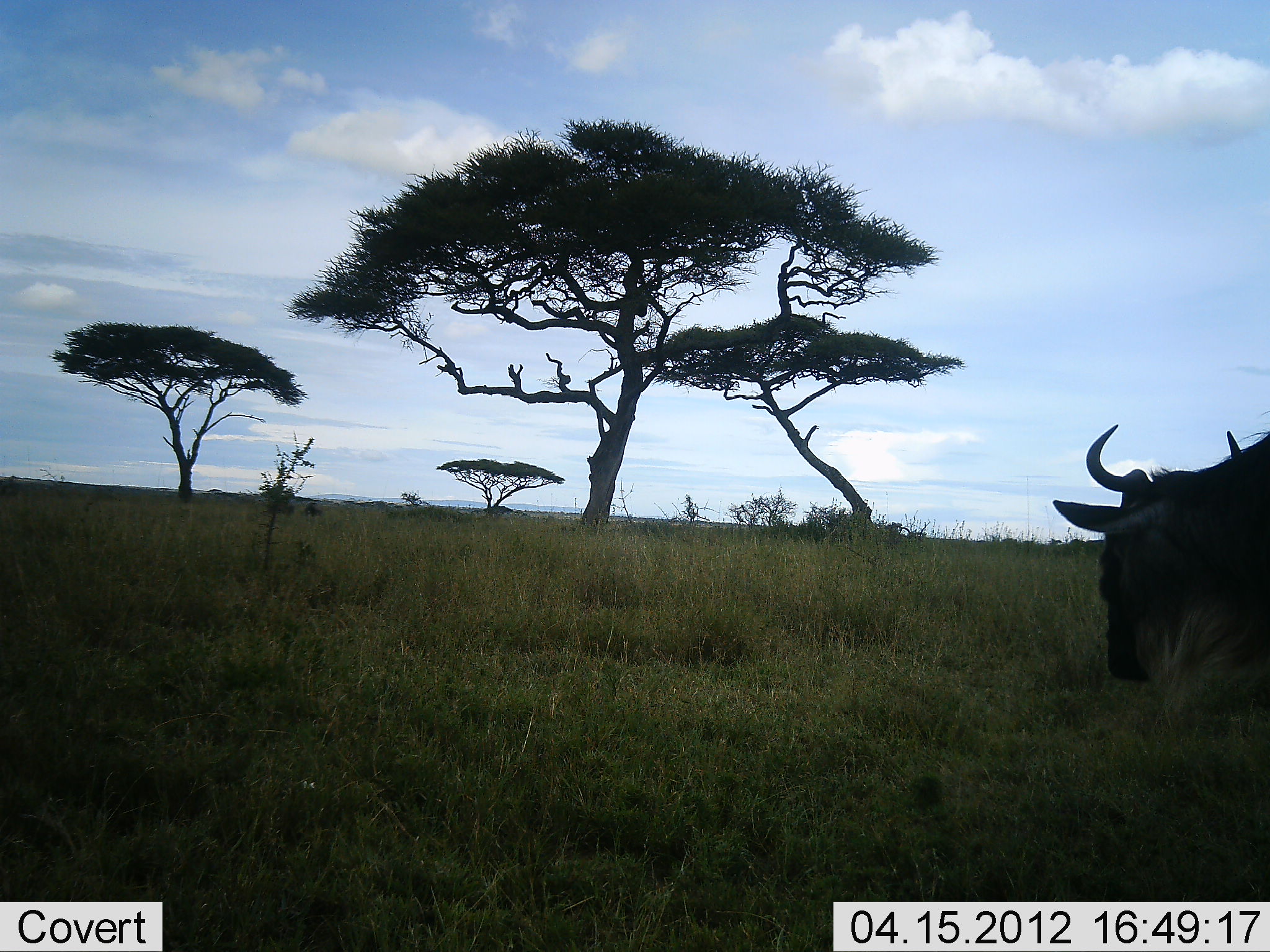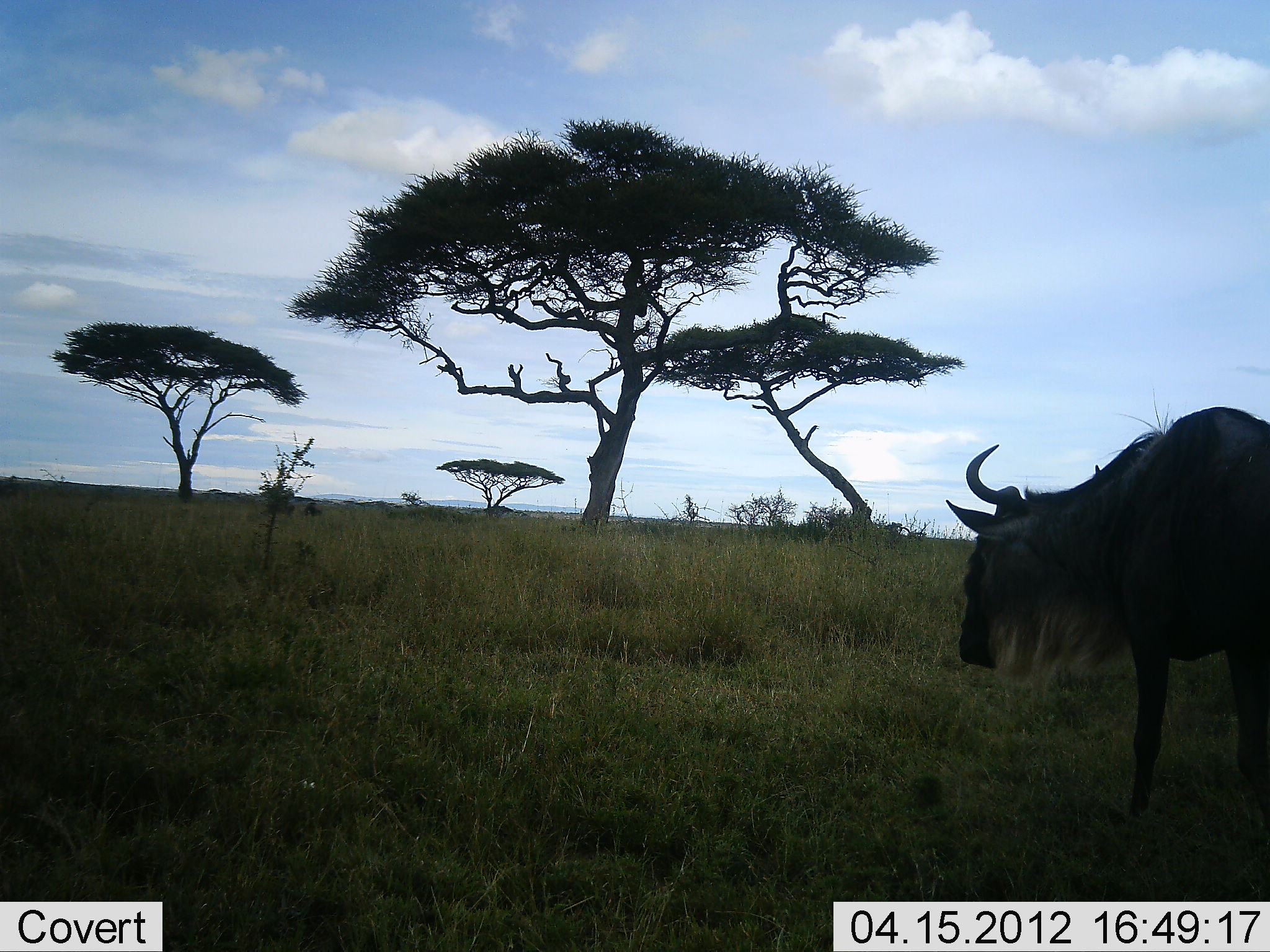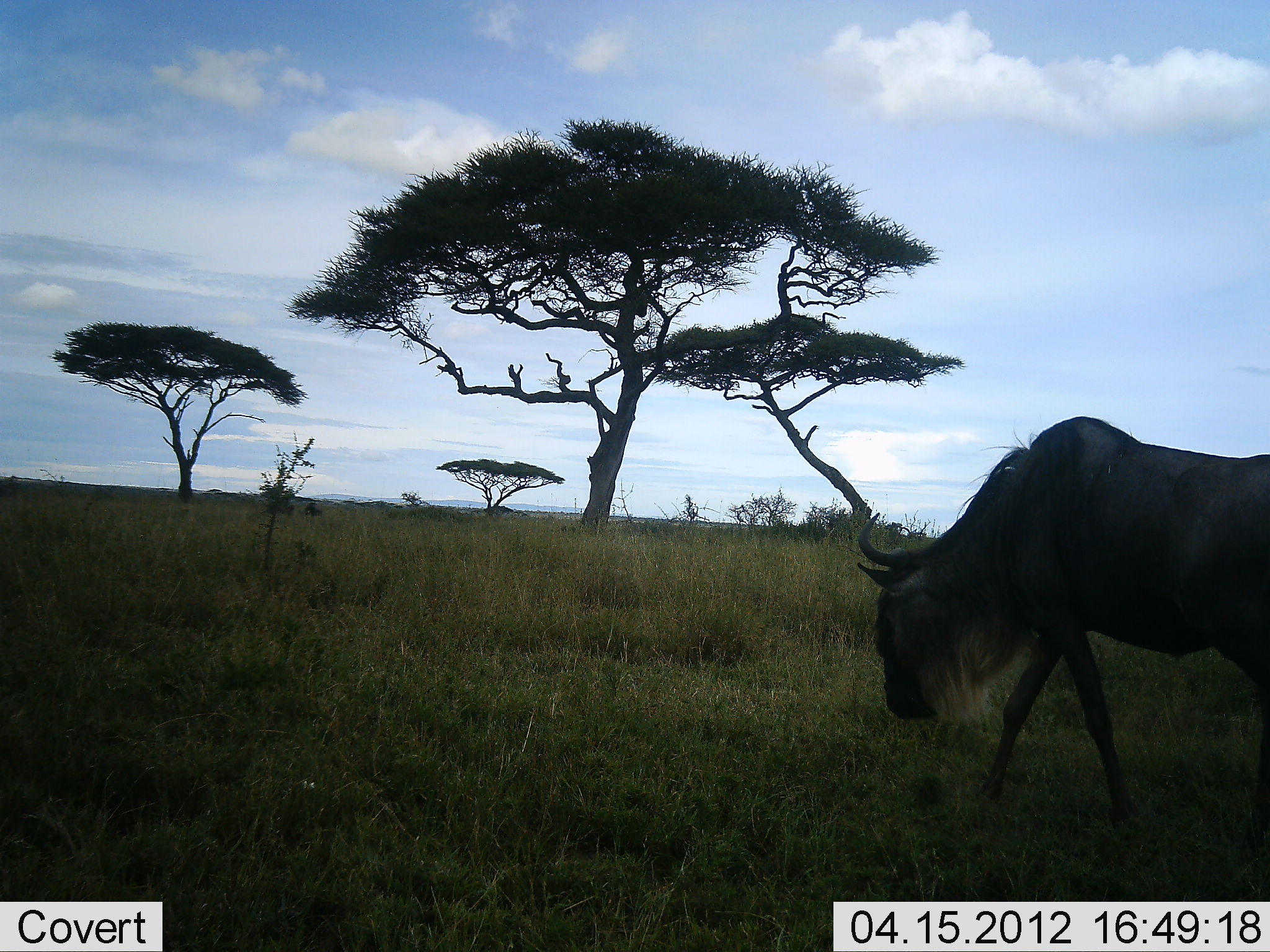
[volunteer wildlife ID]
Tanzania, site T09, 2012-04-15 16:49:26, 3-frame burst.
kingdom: Animalia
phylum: Chordata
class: Mammalia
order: Artiodactyla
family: Bovidae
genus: Connochaetes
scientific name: Connochaetes taurinus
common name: blue wildebeest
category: wildebeest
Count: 1.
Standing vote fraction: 28%.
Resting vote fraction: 0%.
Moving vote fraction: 72%.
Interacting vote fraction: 0%.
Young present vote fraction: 0%.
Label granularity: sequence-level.